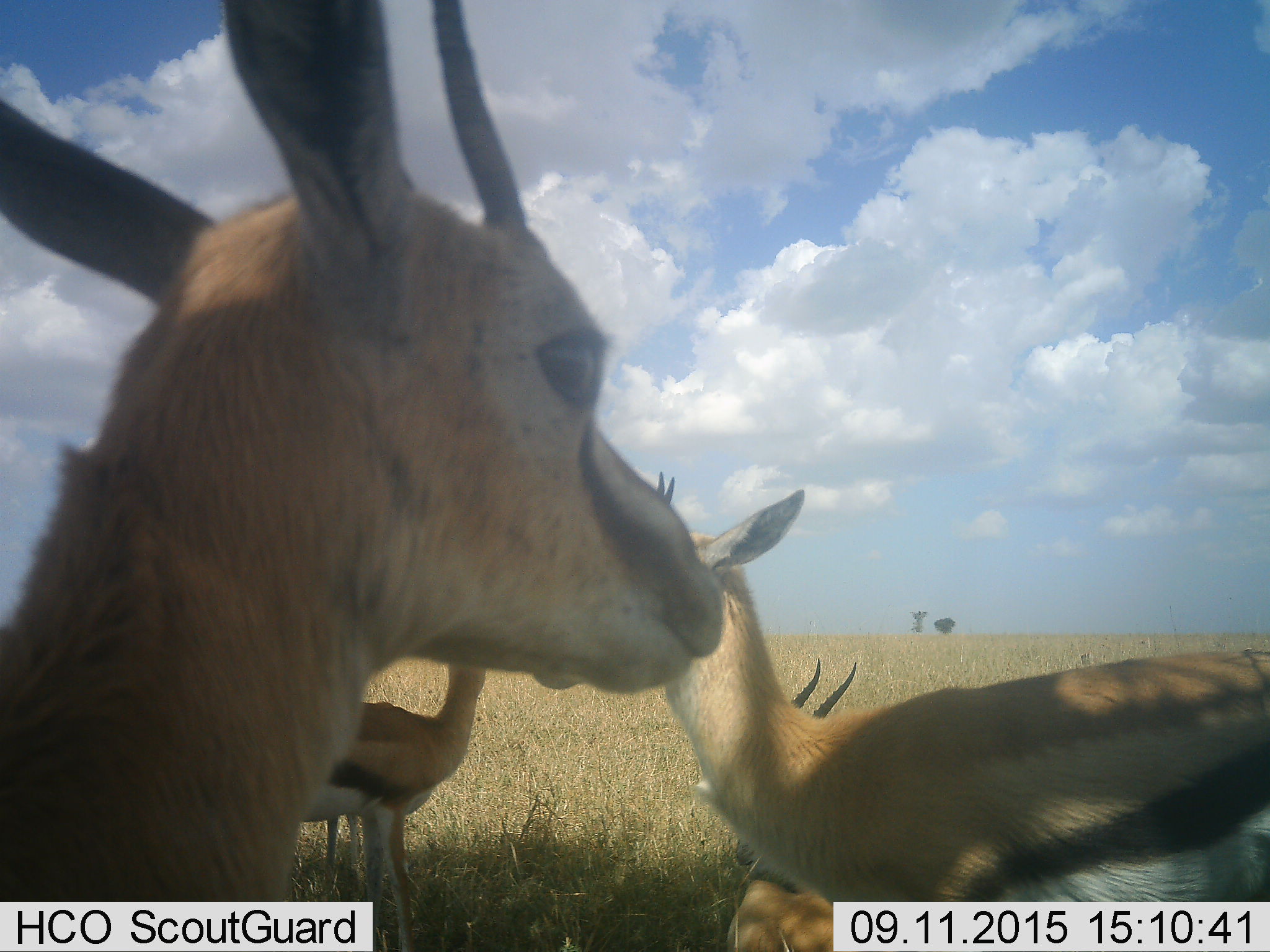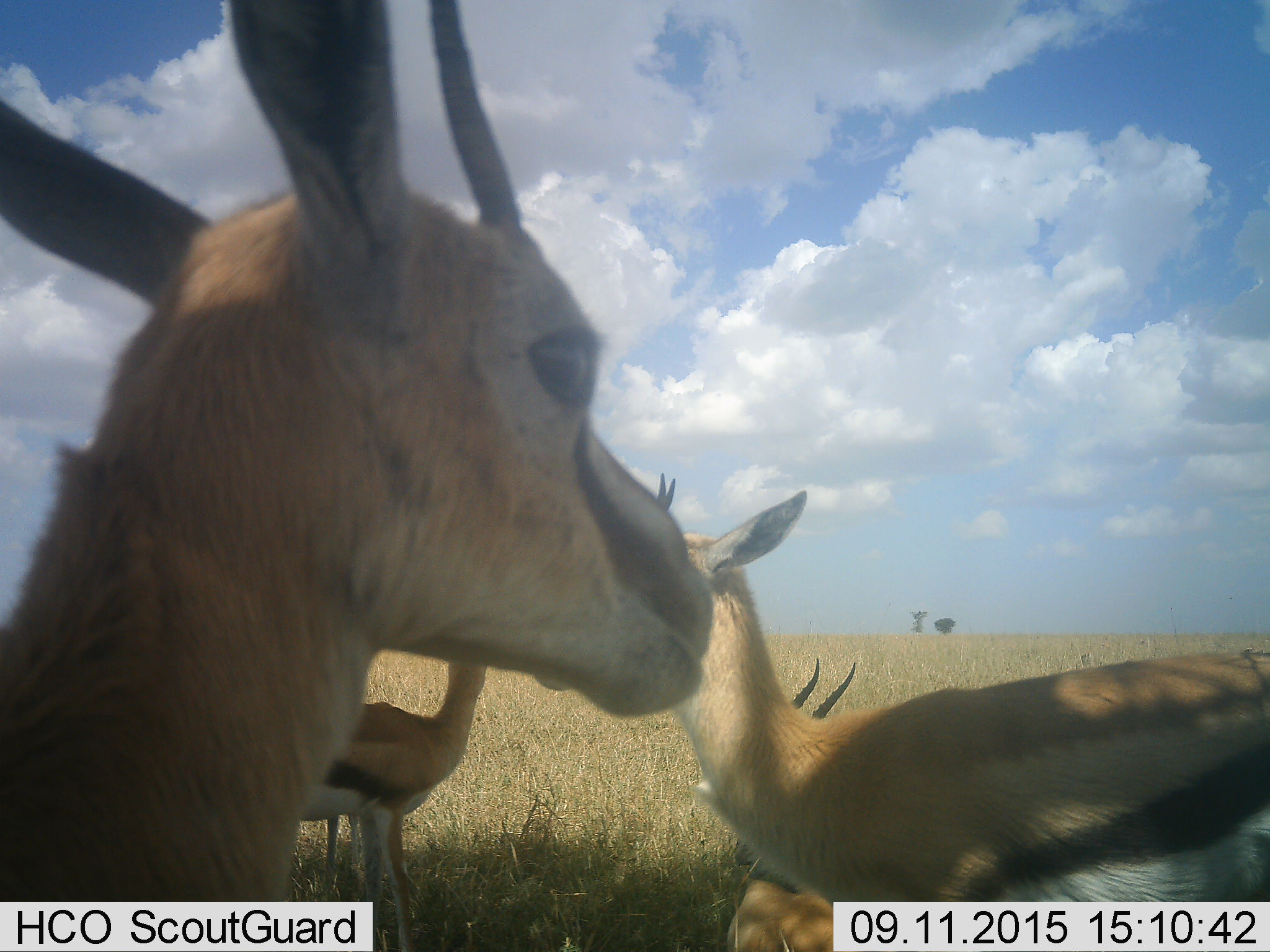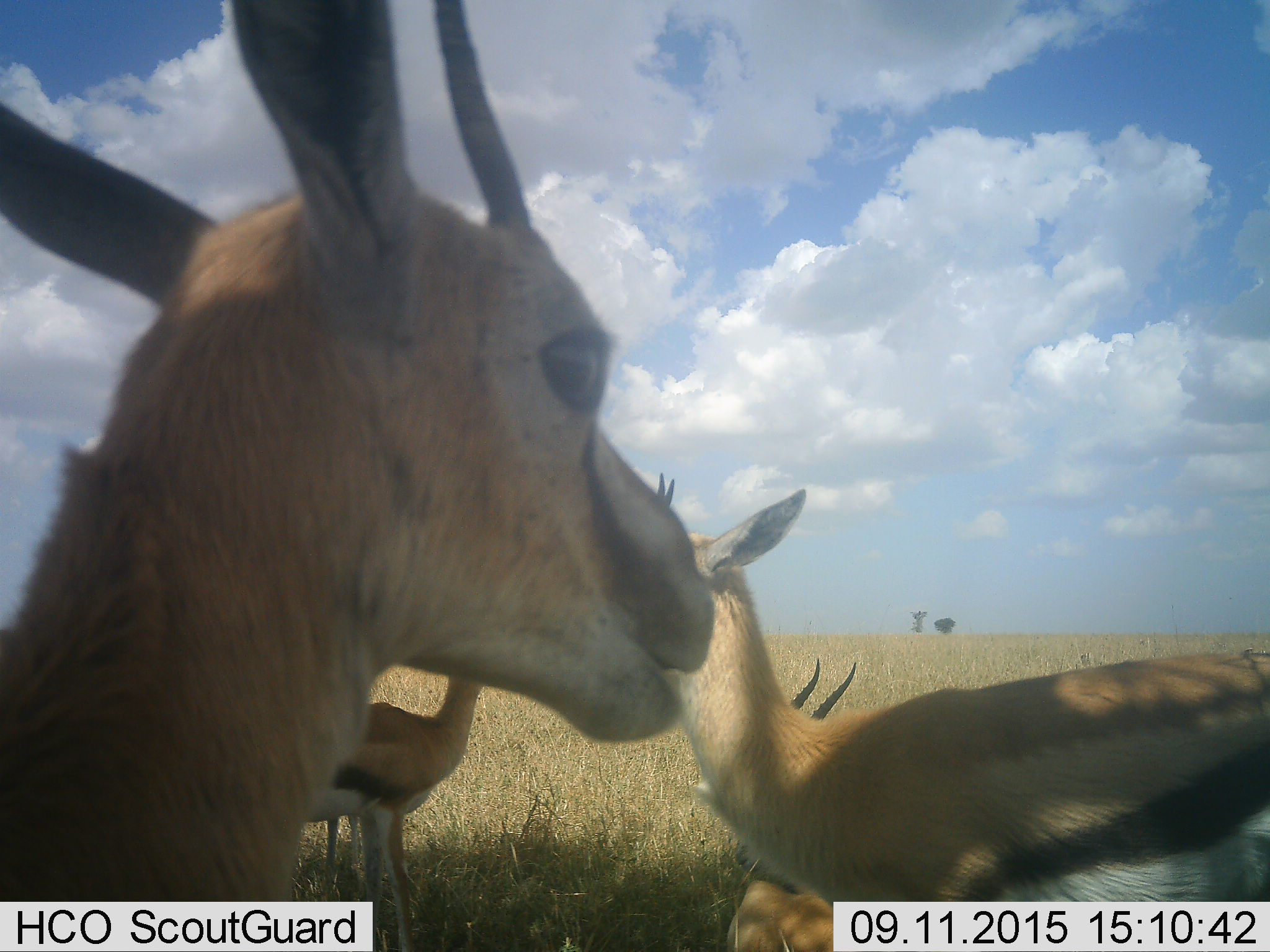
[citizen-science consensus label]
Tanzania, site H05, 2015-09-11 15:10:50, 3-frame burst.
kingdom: Animalia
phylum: Chordata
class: Mammalia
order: Artiodactyla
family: Bovidae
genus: Eudorcas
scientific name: Eudorcas thomsonii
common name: thomson's gazelle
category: gazellethomsons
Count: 4.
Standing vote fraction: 100%.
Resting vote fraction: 78%.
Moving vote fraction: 0%.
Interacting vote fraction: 0%.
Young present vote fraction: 11%.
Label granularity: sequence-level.